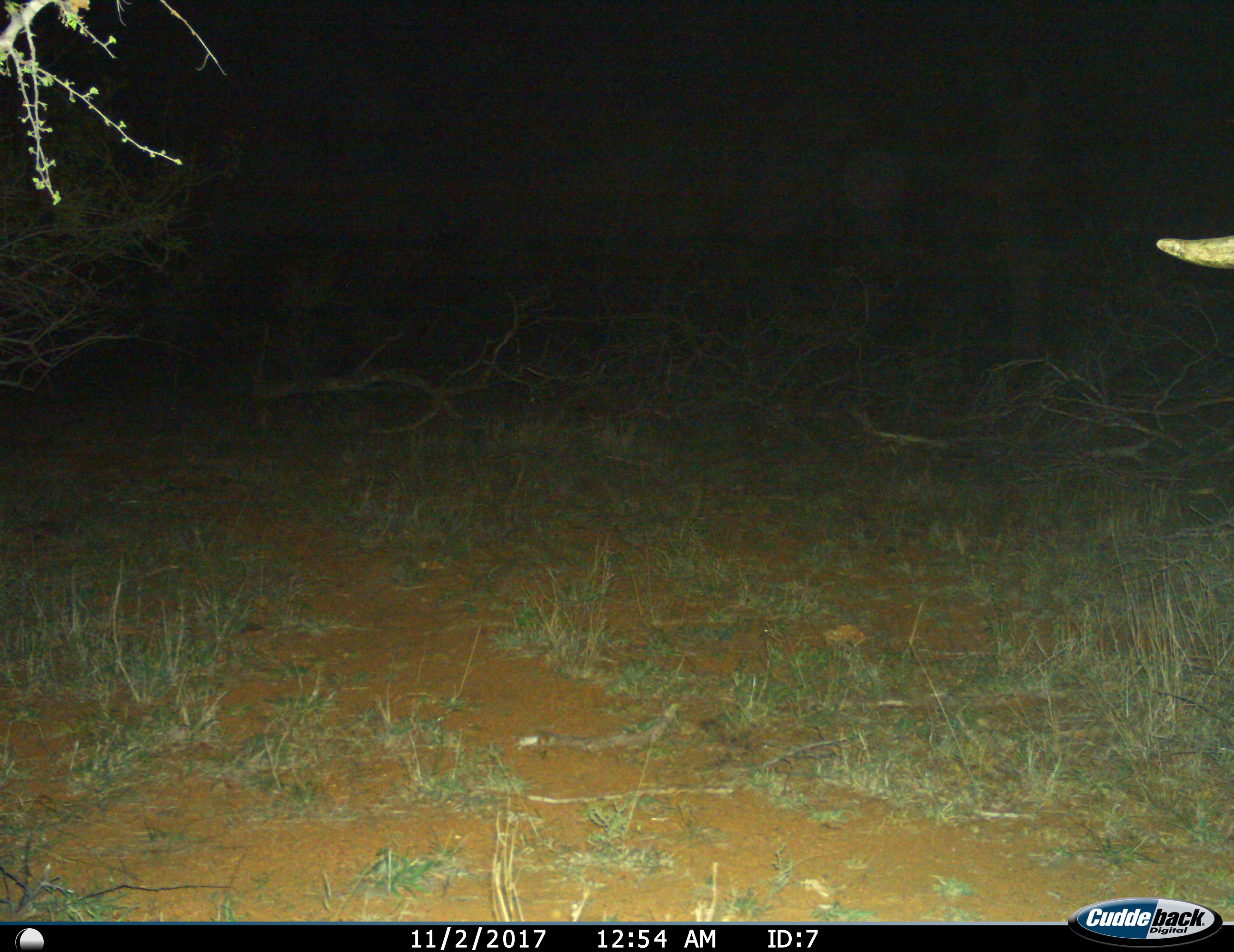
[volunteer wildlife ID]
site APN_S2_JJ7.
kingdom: Animalia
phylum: Chordata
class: Mammalia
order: Proboscidea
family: Elephantidae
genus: Loxodonta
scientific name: Loxodonta africana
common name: african bush elephant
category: elephant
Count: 1.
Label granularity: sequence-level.